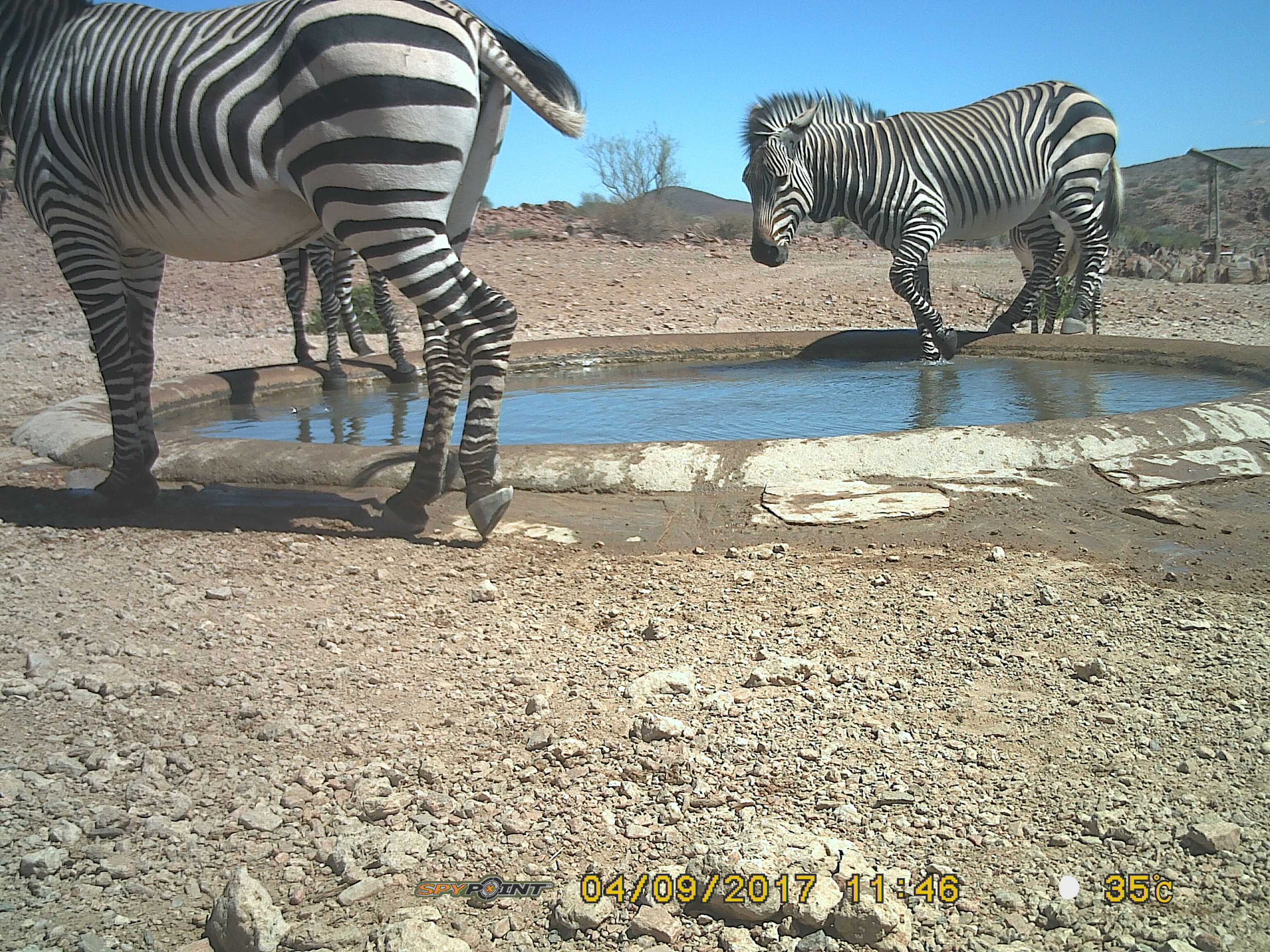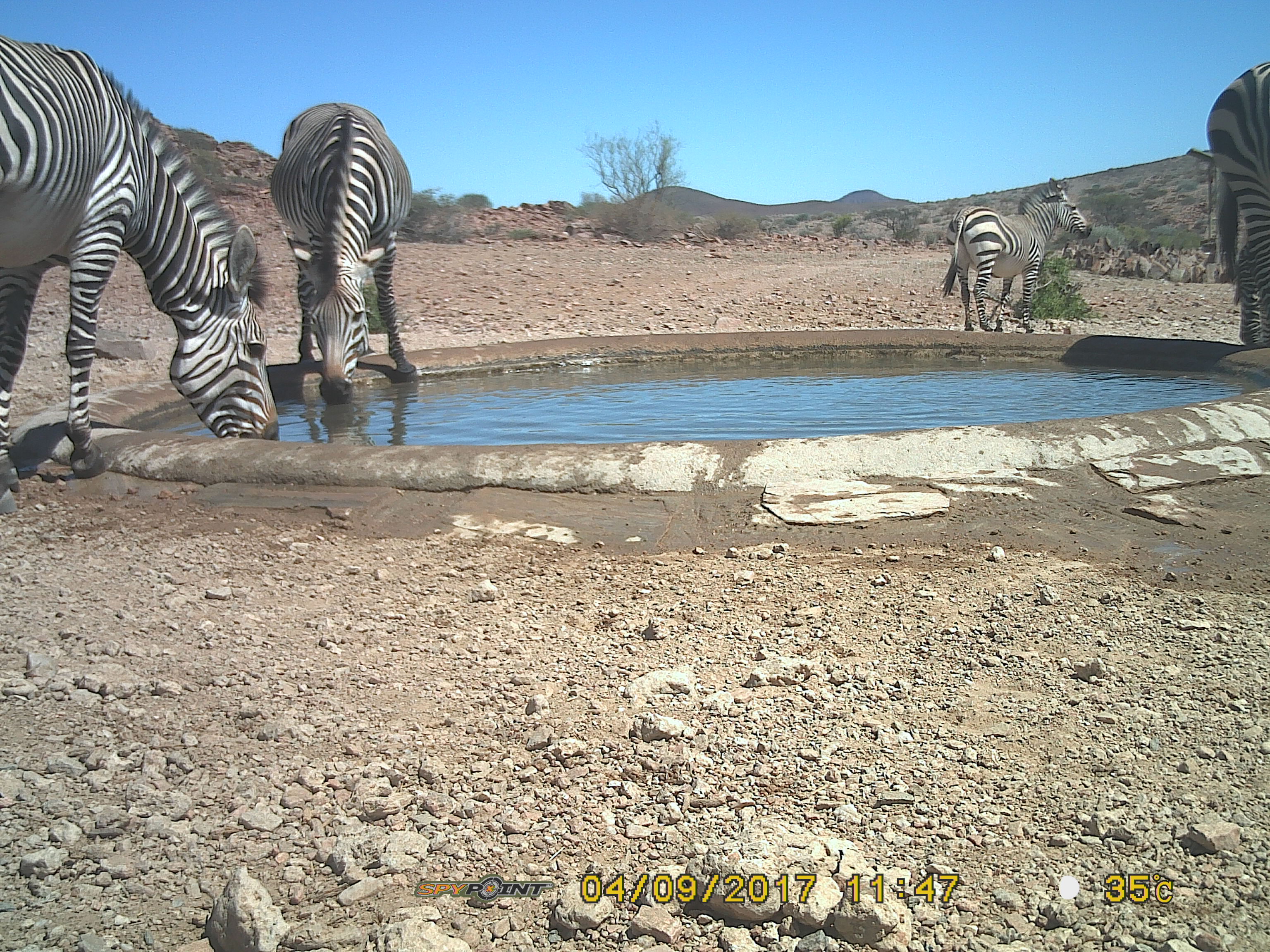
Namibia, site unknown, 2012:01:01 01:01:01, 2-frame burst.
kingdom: Animalia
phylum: Chordata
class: Mammalia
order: Perissodactyla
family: Equidae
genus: Equus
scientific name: Equus zebra hartmannae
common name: hartmann's mountain zebra